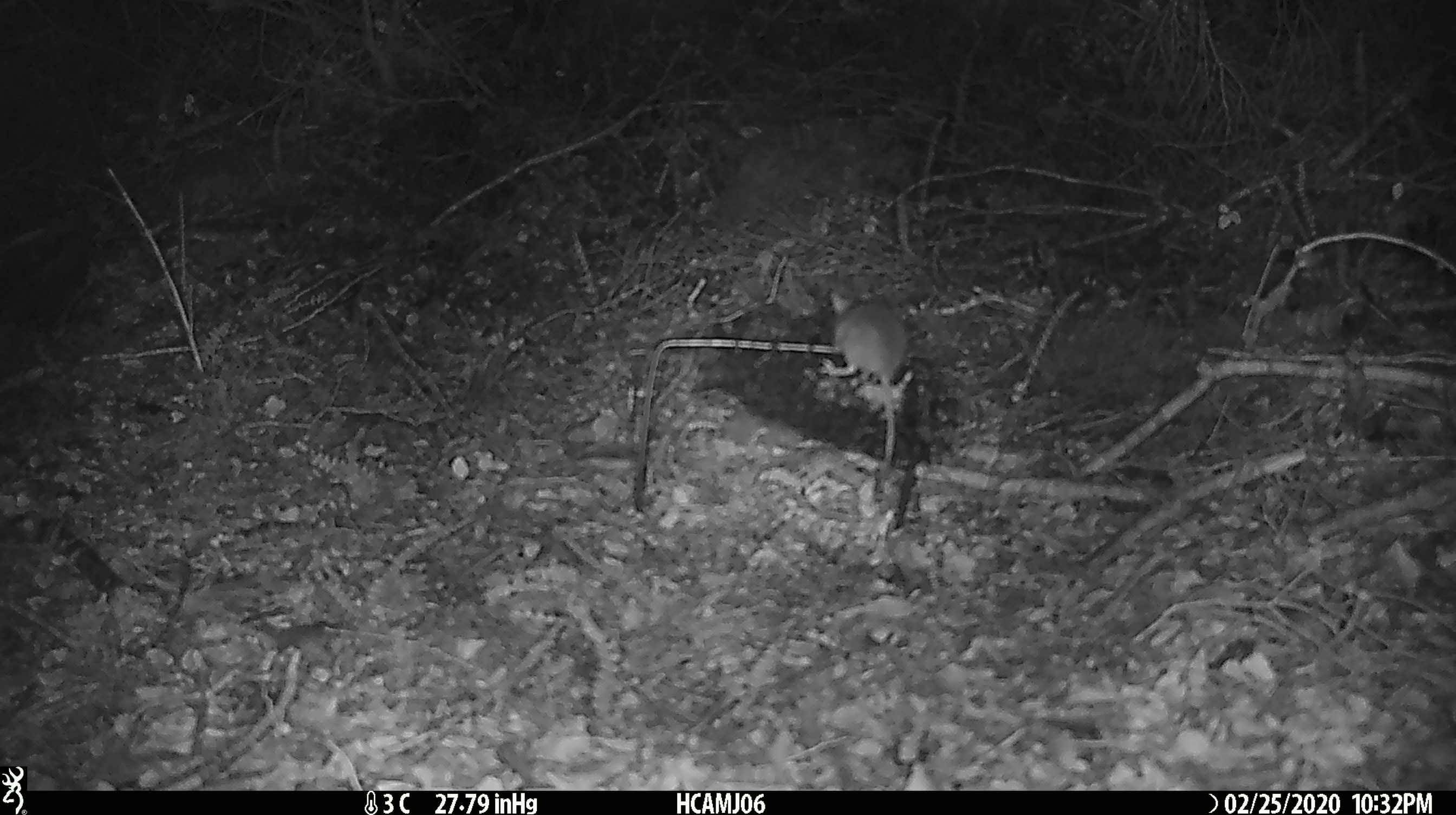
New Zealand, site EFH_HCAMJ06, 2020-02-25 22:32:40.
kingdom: Animalia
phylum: Chordata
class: Mammalia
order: Rodentia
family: Muridae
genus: Mus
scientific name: Mus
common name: mouse